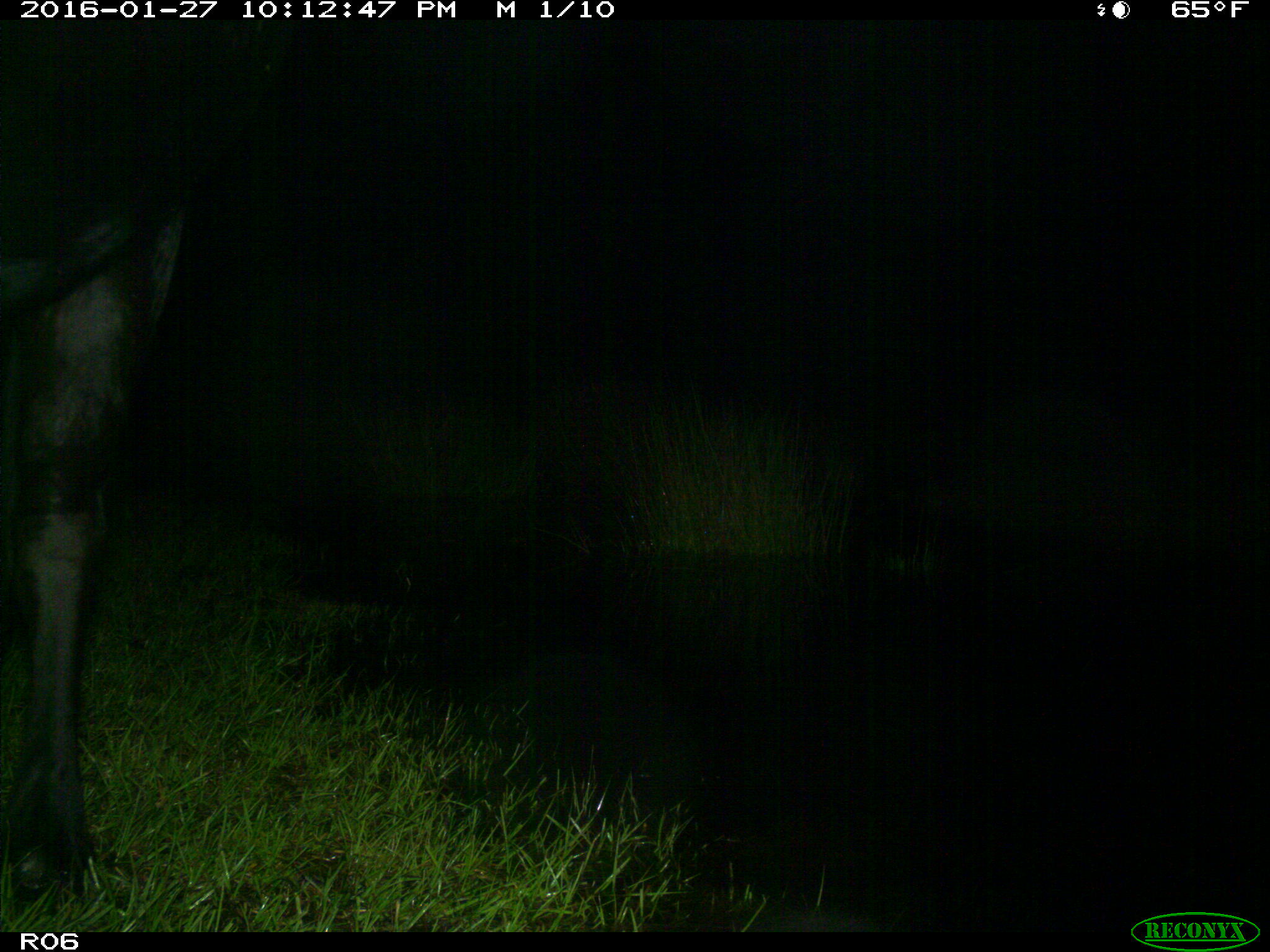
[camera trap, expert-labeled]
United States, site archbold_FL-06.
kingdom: Animalia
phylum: Chordata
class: Mammalia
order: Artiodactyla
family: Bovidae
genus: Bos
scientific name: Bos taurus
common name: domestic cow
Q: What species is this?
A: Bos taurus (domestic cow).